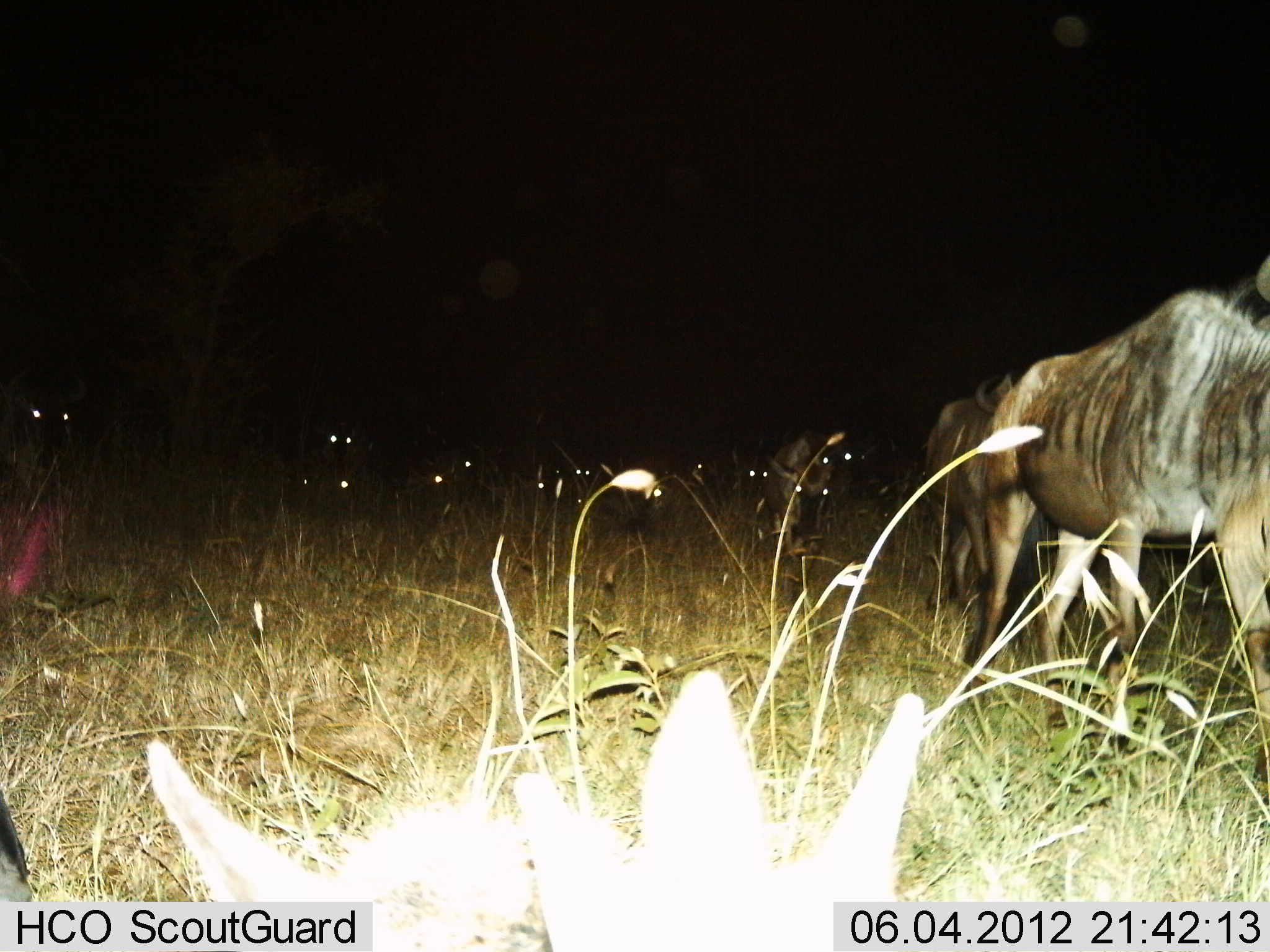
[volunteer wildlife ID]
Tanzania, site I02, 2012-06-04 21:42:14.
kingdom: Animalia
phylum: Chordata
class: Mammalia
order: Artiodactyla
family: Bovidae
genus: Connochaetes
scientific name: Connochaetes taurinus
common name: blue wildebeest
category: wildebeest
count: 11-50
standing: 40%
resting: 0%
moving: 50%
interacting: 0%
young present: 0%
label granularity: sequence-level